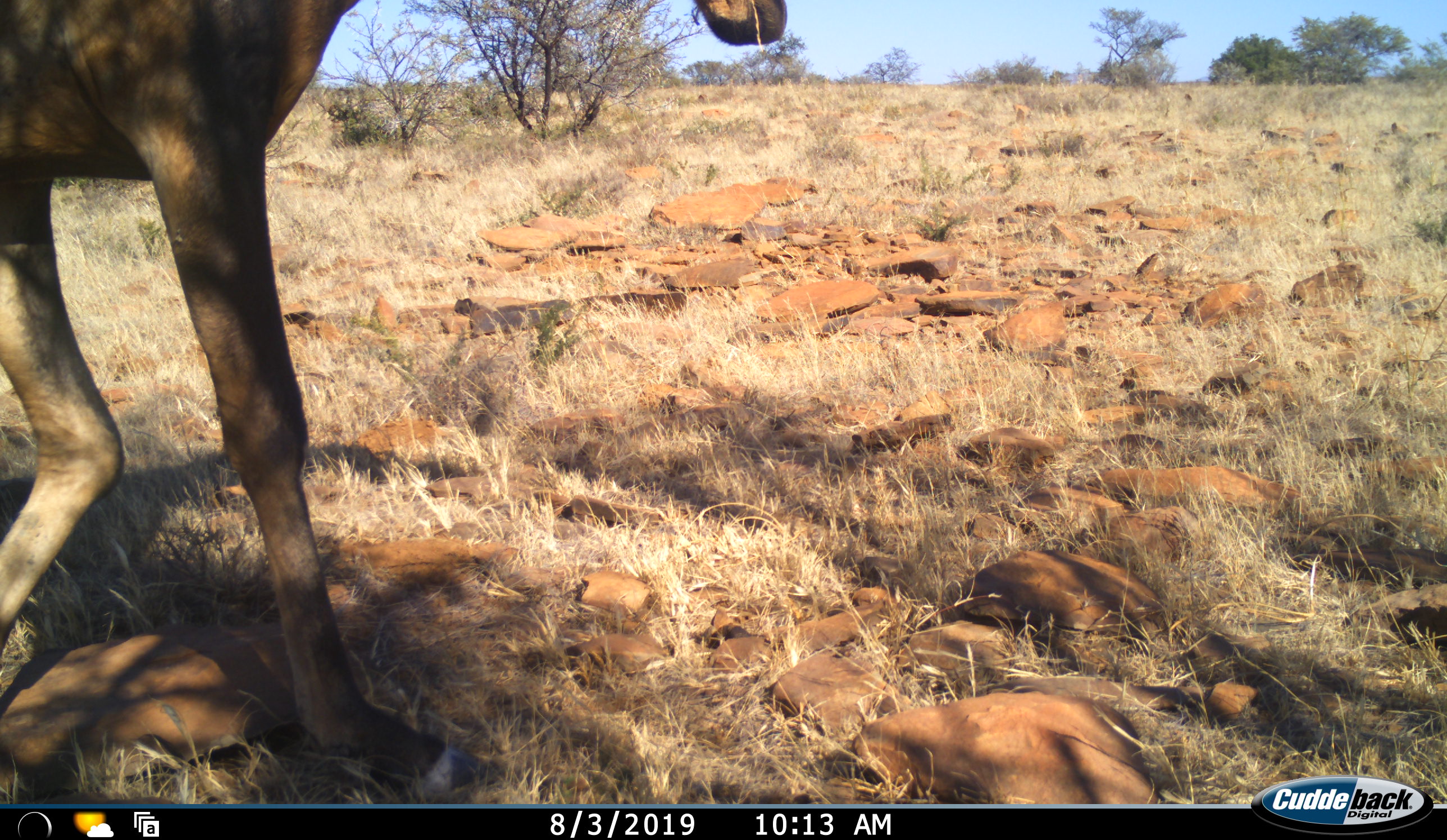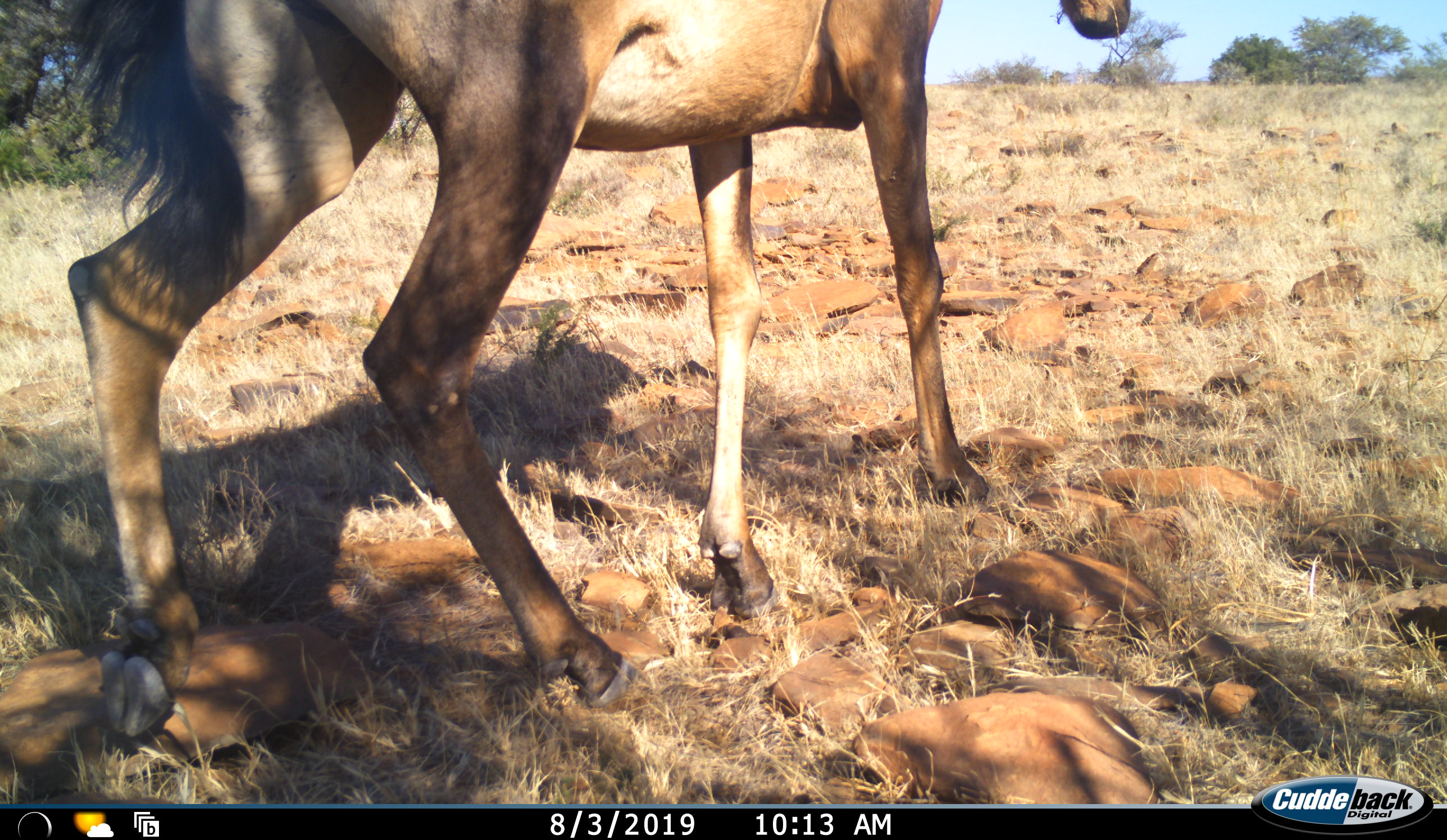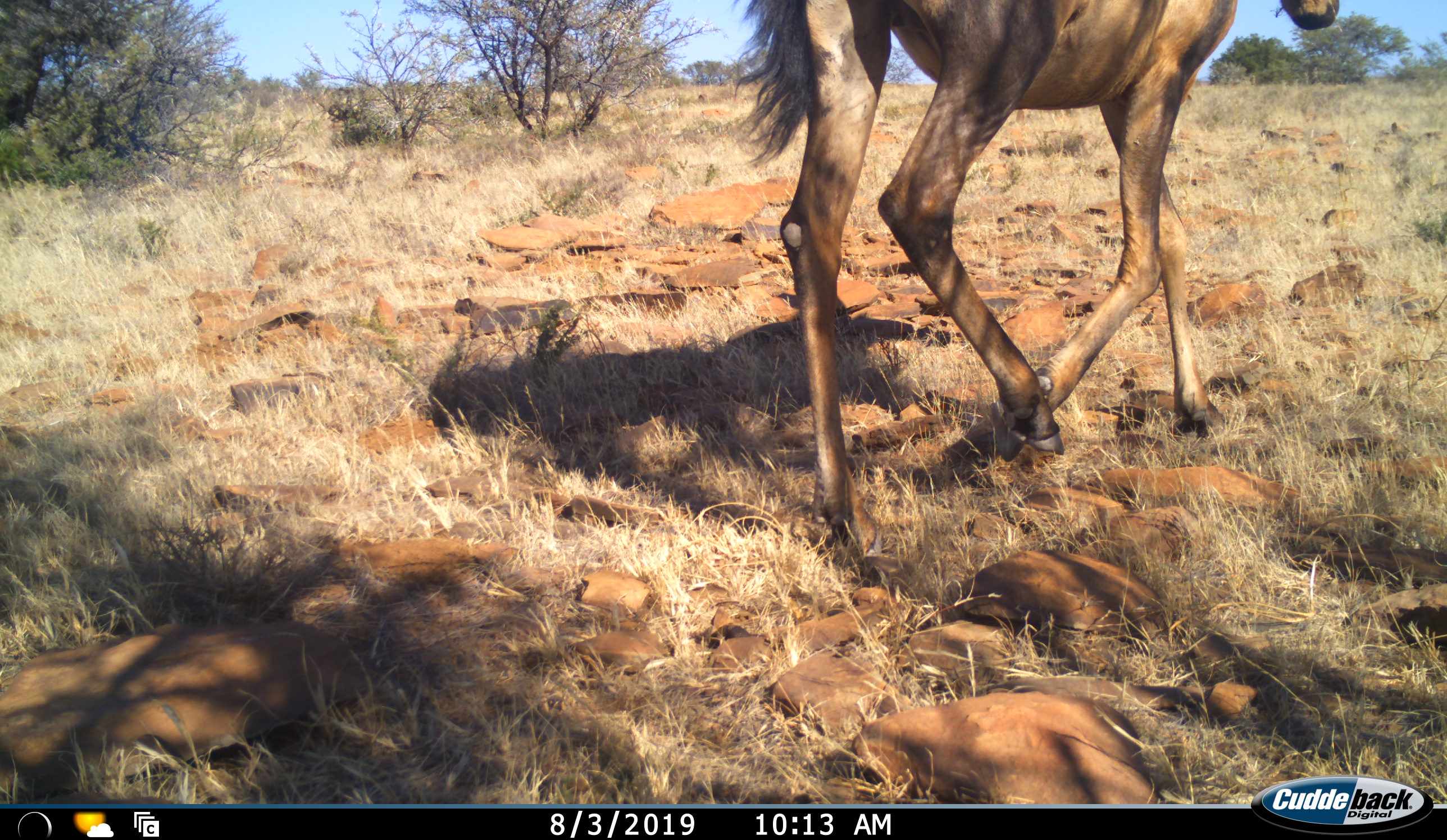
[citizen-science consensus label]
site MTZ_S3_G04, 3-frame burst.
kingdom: Animalia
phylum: Chordata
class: Mammalia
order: Artiodactyla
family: Bovidae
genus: Alcelaphus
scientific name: Alcelaphus buselaphus caama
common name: red hartebeest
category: hartebeestred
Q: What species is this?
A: Hartebeestred (red hartebeest) (Alcelaphus buselaphus caama).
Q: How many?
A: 1.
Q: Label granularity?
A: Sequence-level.